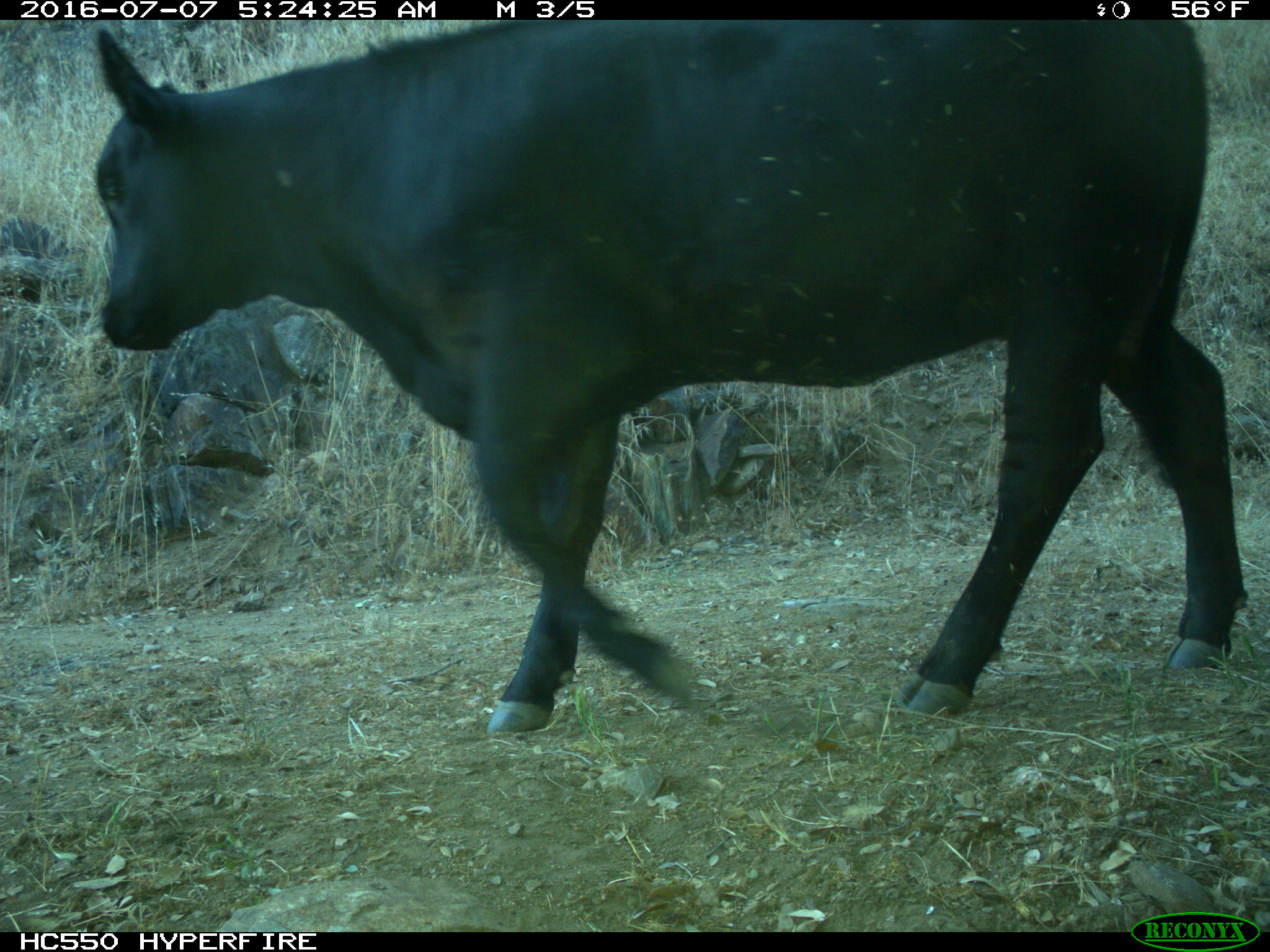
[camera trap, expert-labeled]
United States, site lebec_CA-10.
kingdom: Animalia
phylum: Chordata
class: Mammalia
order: Artiodactyla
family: Bovidae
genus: Bos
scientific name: Bos taurus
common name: domestic cow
Bos taurus (domestic cow).